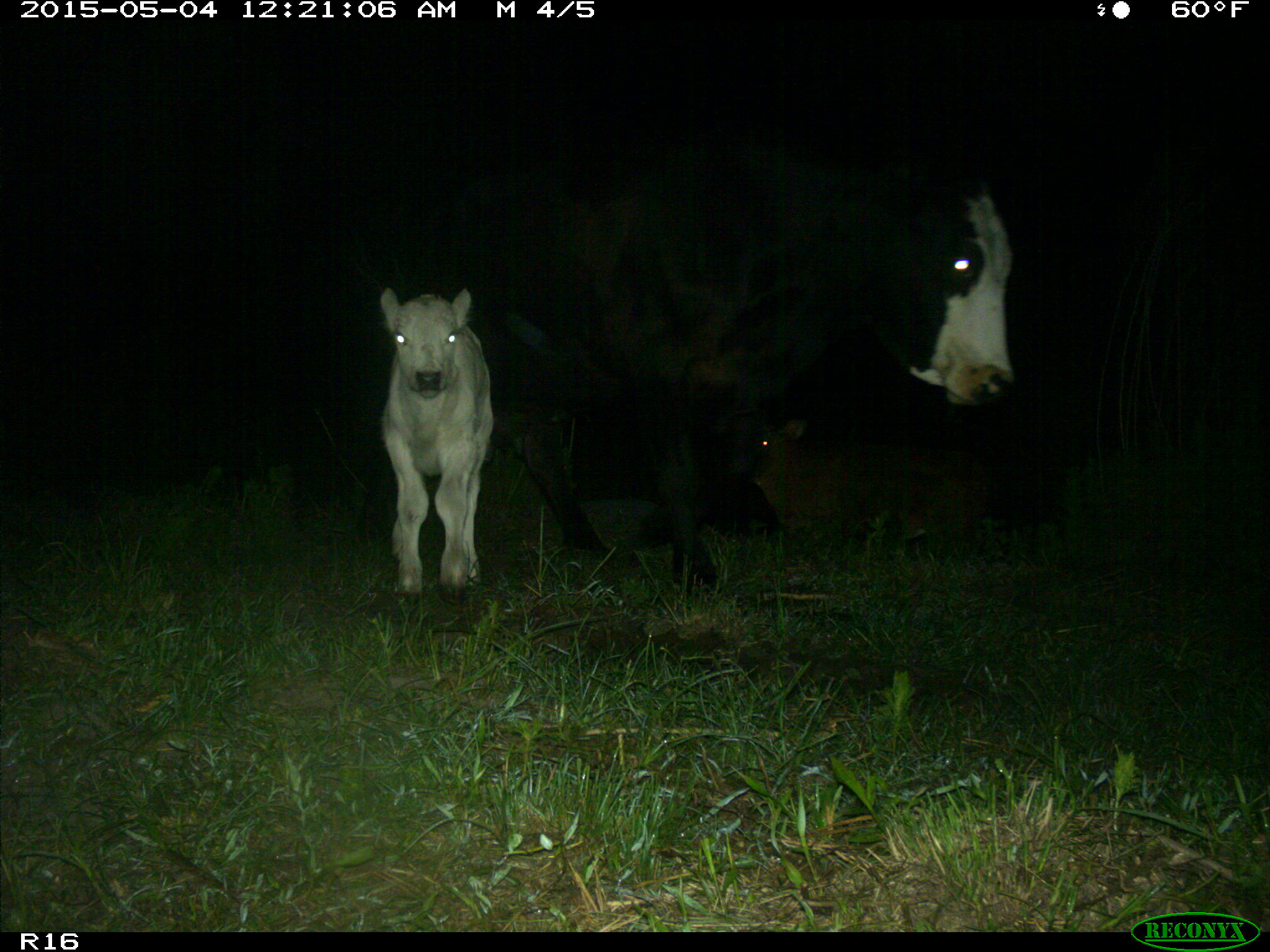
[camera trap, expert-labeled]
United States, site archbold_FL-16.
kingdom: Animalia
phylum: Chordata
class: Mammalia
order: Artiodactyla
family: Bovidae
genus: Bos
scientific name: Bos taurus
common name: domestic cow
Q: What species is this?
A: Bos taurus (domestic cow).